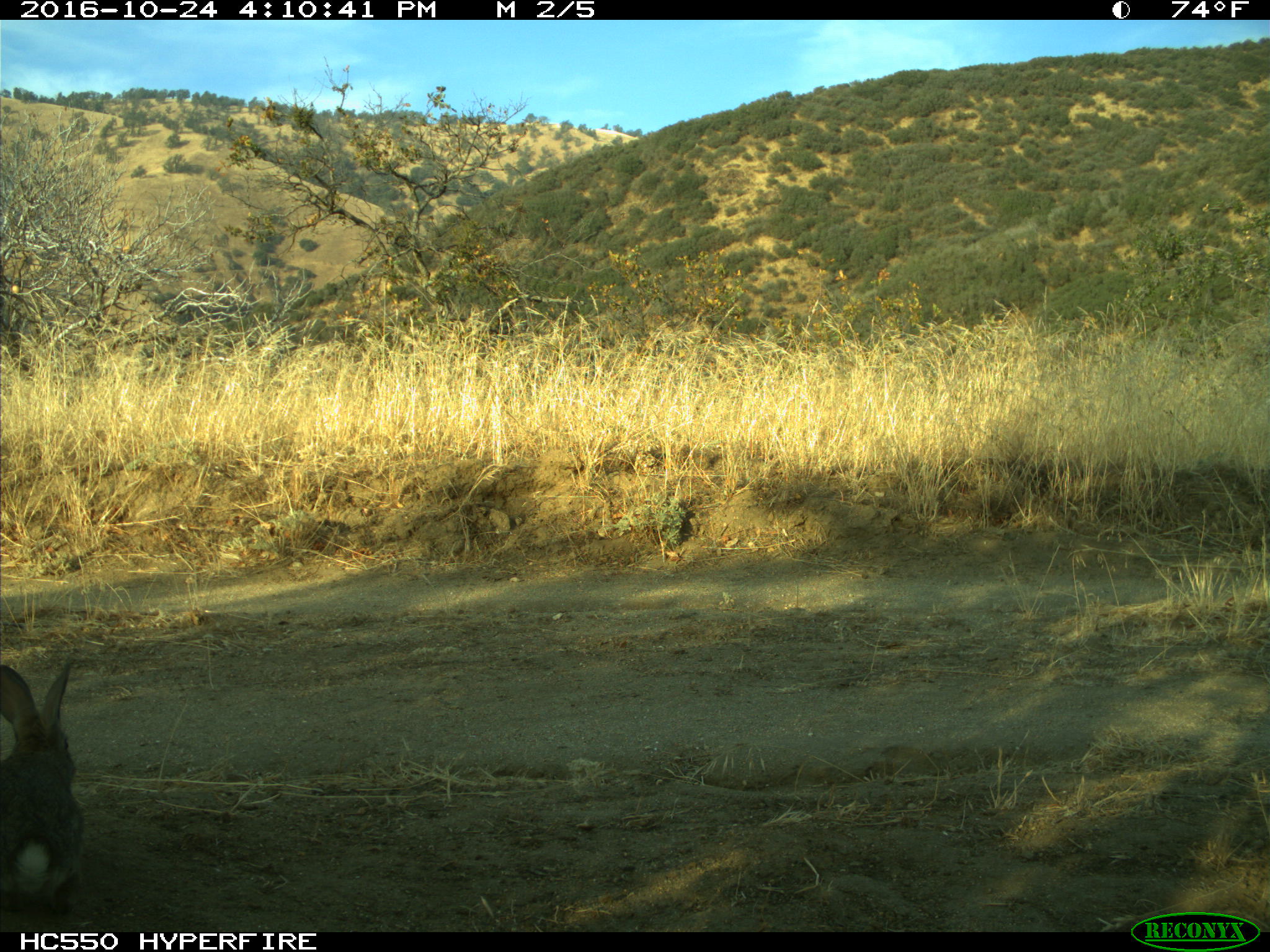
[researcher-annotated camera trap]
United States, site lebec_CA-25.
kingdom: Animalia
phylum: Chordata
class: Mammalia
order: Lagomorpha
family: Leporidae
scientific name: Leporidae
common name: rabbits and hares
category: unidentified rabbit